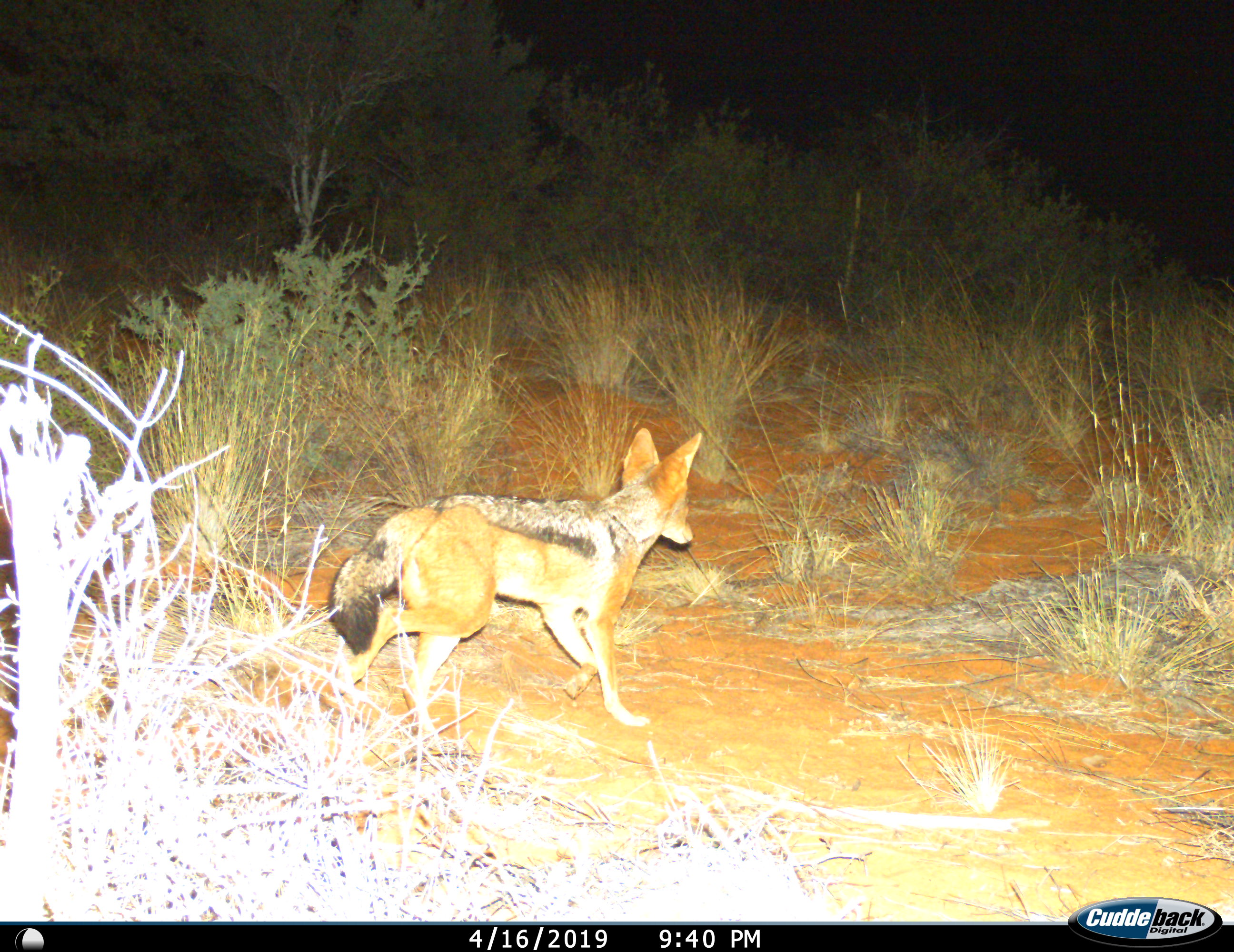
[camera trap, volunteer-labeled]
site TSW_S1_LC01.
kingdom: Animalia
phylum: Chordata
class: Mammalia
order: Carnivora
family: Canidae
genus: Lupulella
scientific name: Lupulella mesomelas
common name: black-backed jackal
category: jackalblackbacked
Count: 1.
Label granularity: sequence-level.